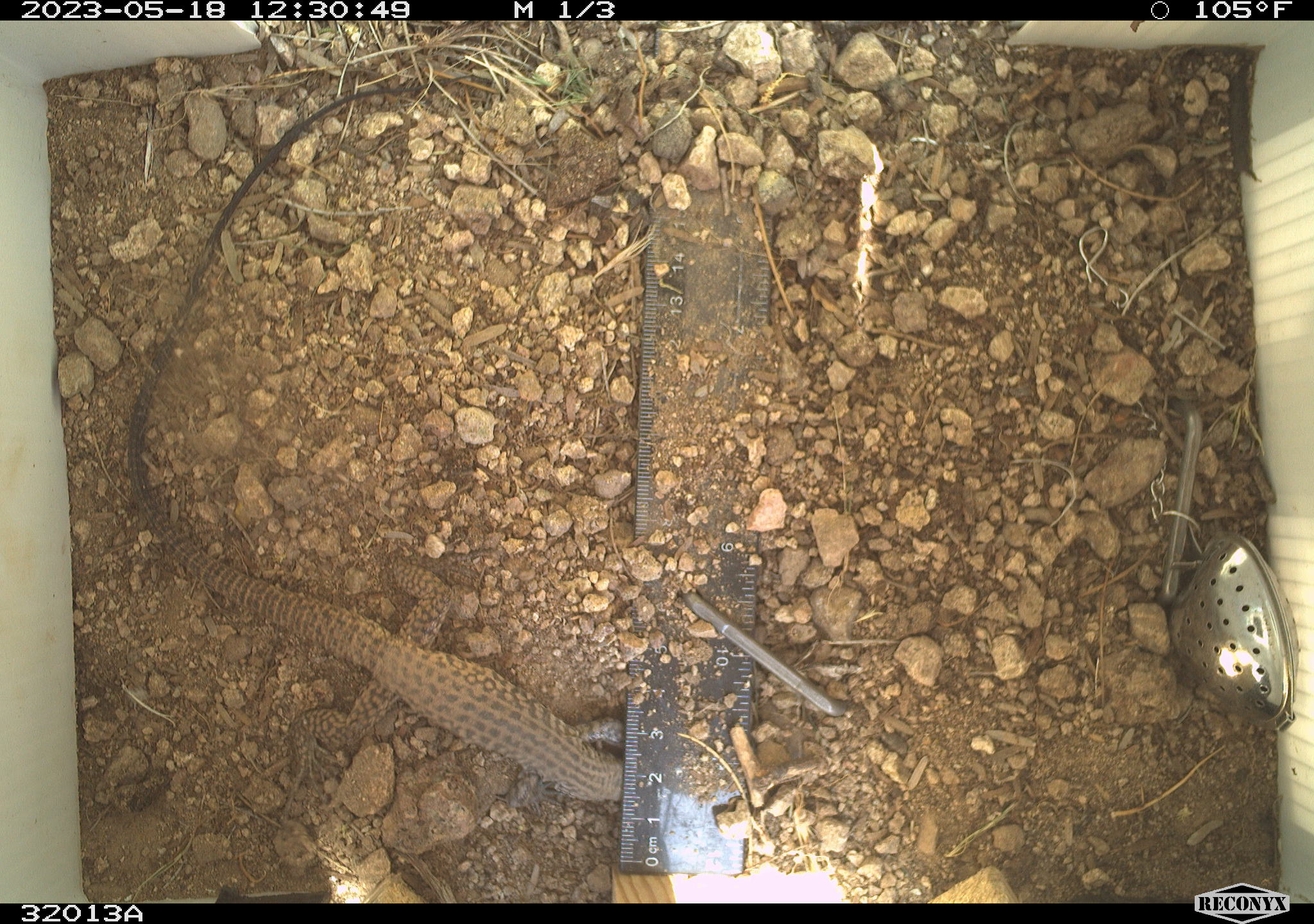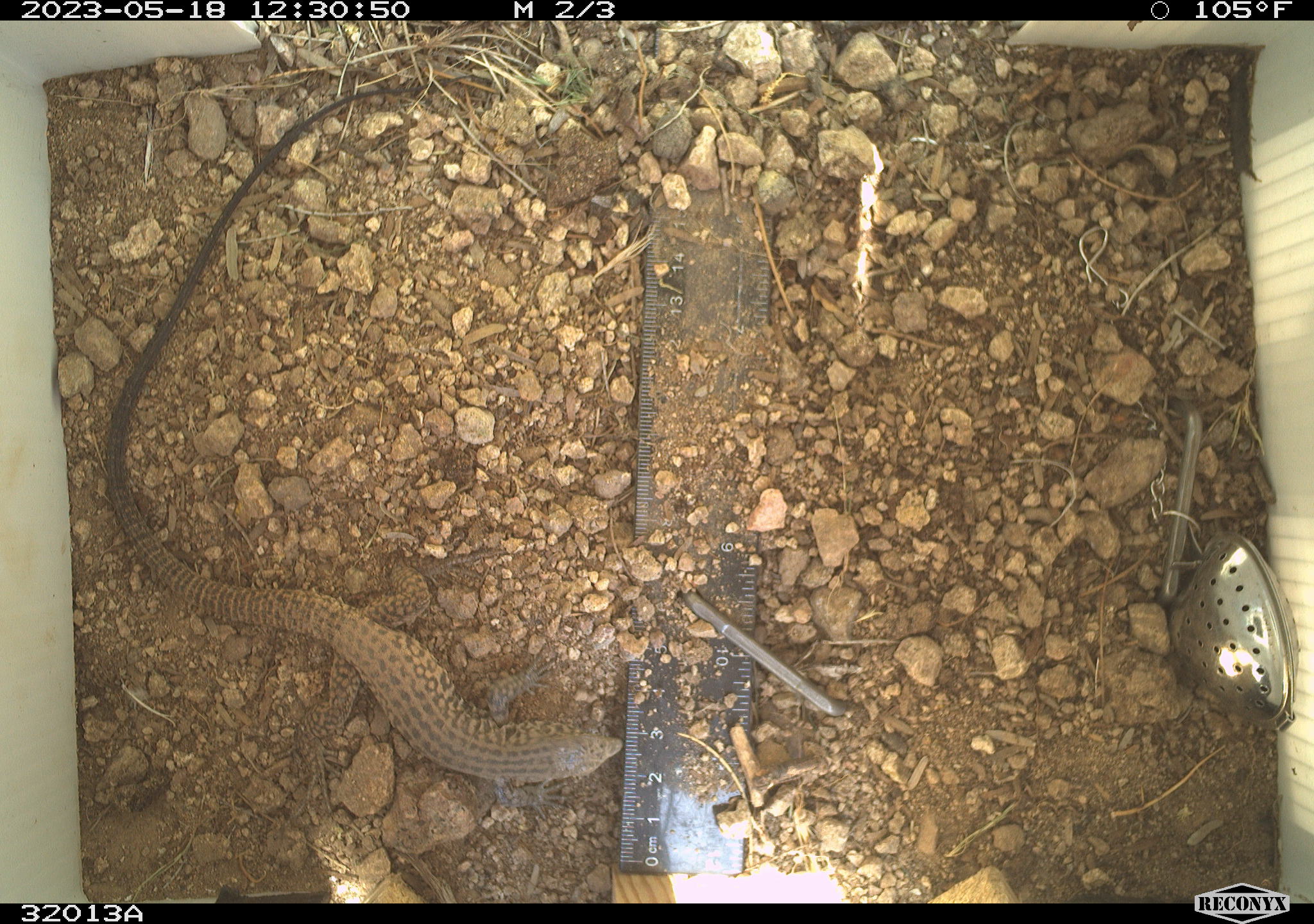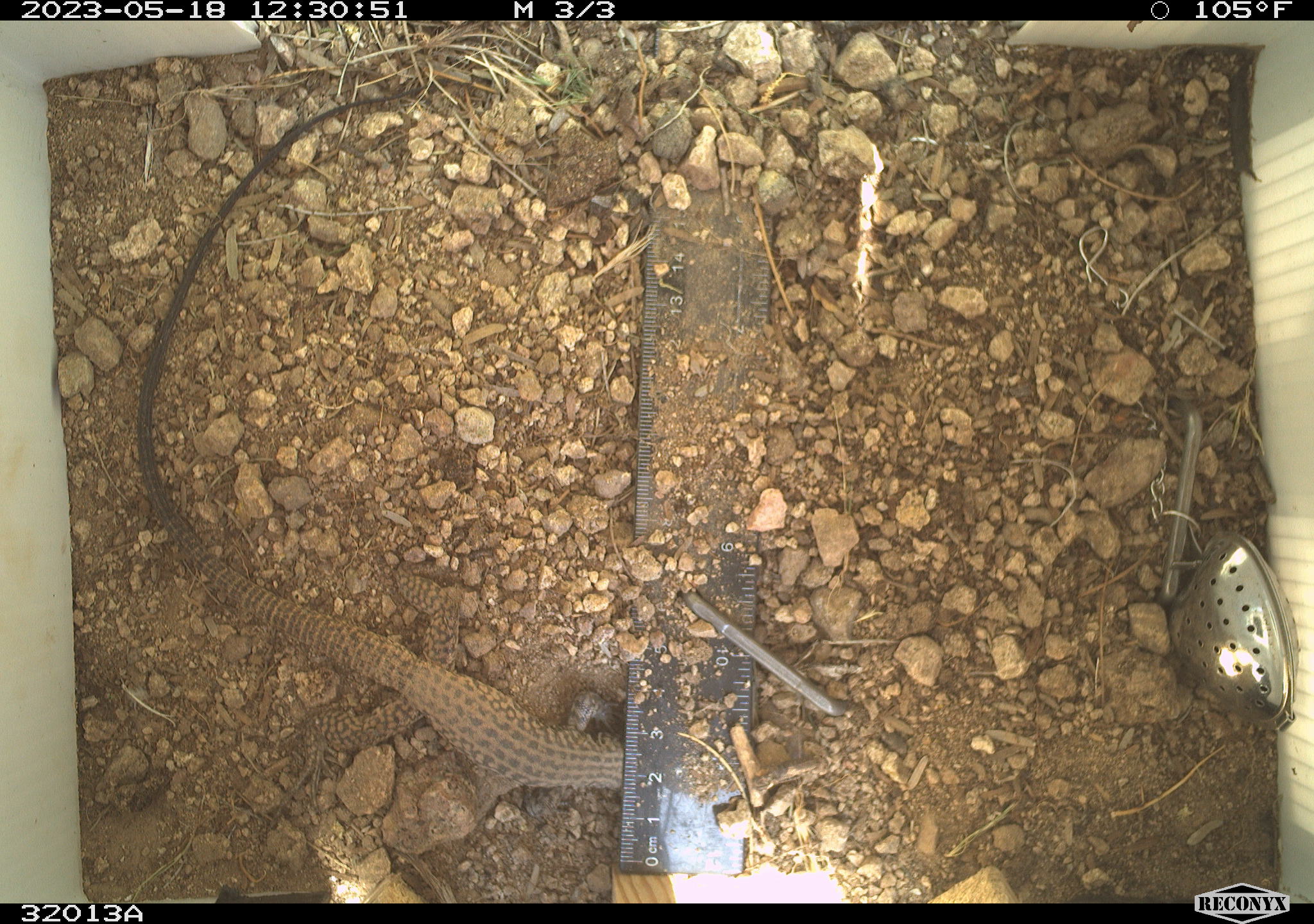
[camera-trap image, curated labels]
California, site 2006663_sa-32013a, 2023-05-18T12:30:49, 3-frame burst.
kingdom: Animalia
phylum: Chordata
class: Reptilia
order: Squamata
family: Teiidae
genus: Aspidoscelis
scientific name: Aspidoscelis tigris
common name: western whiptail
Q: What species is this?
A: Western whiptail (Aspidoscelis tigris).